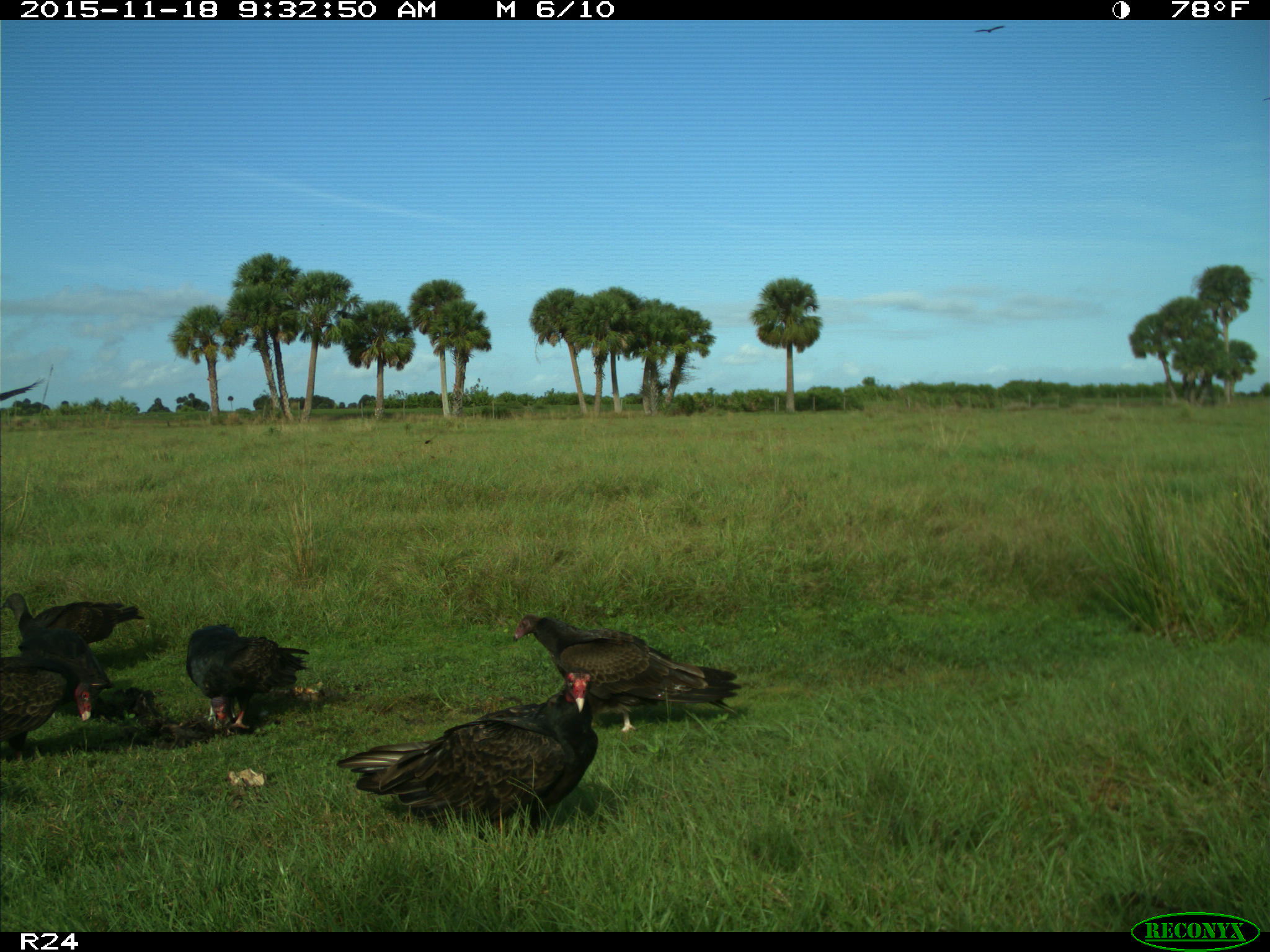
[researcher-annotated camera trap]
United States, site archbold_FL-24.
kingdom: Animalia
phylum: Chordata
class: Aves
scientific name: Aves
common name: birds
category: unidentified bird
Unidentified bird (birds) (Aves).